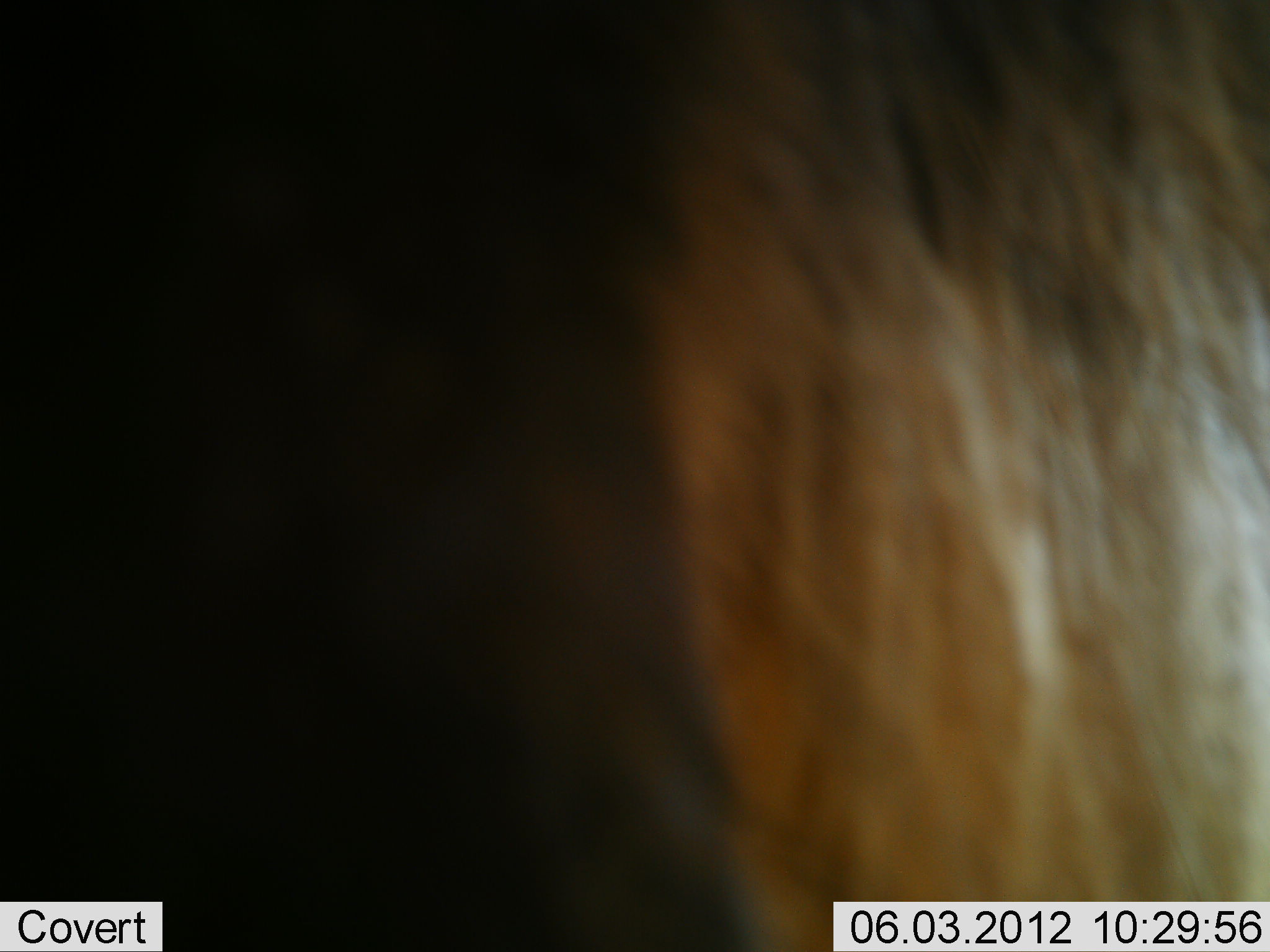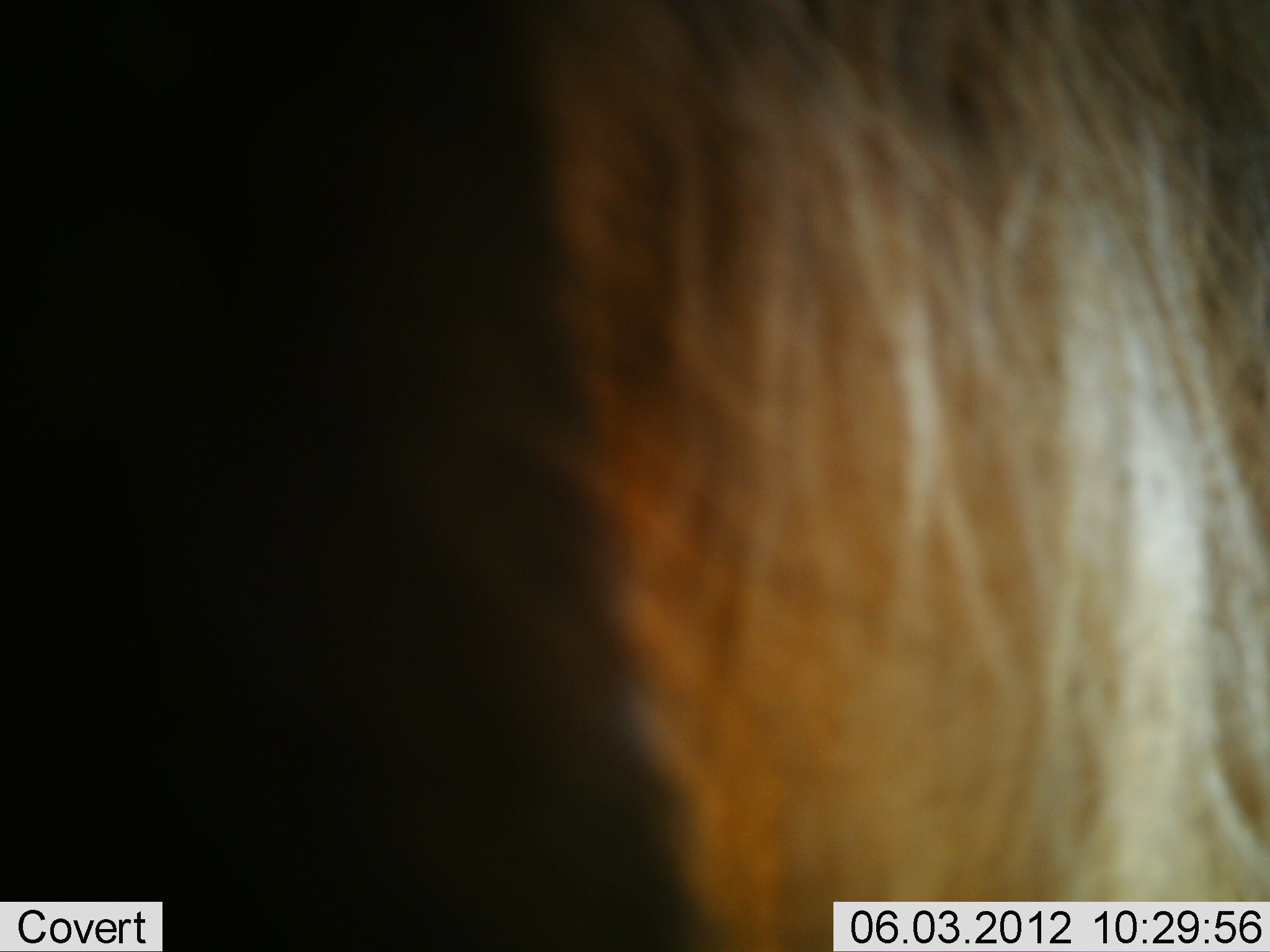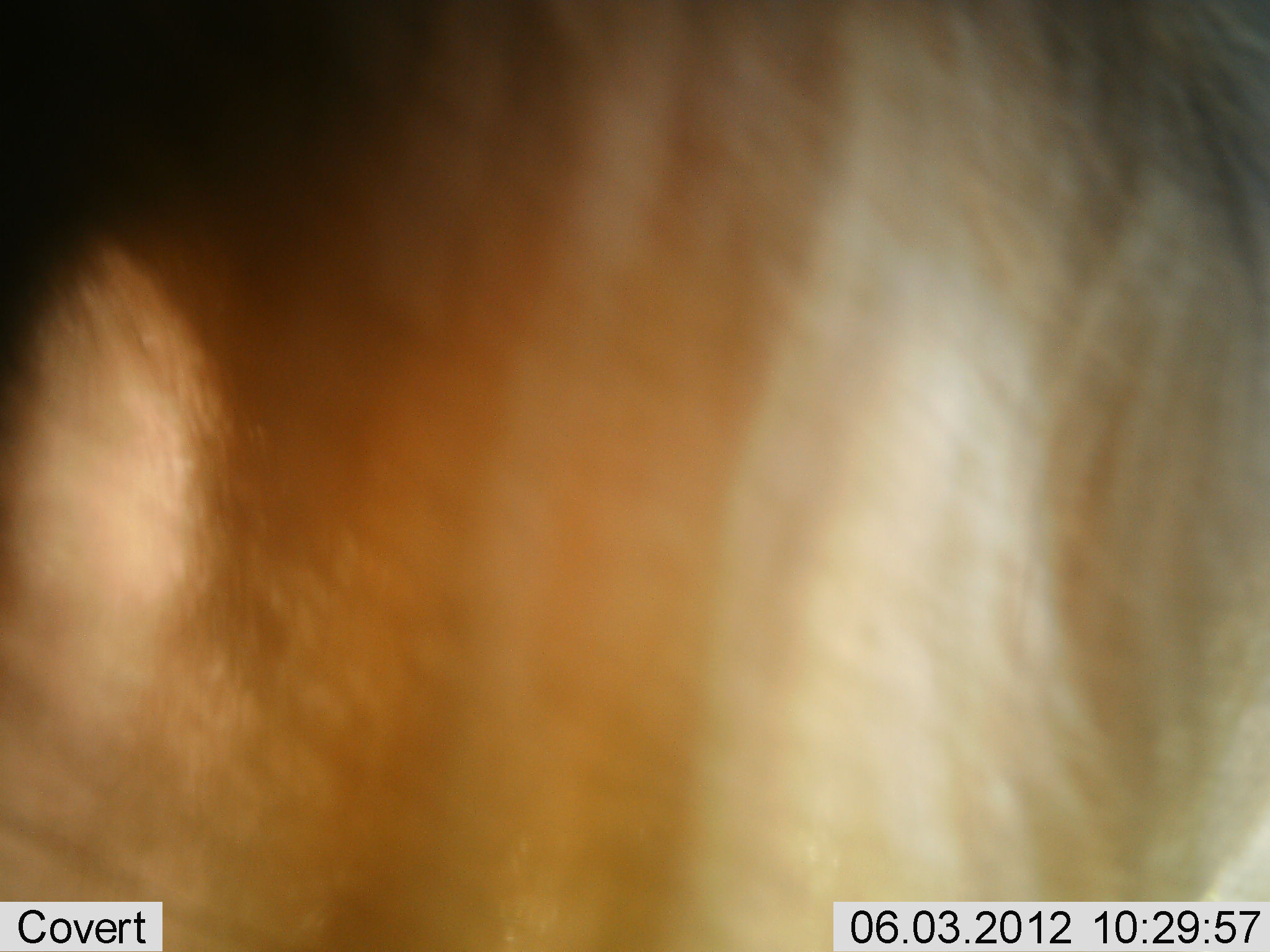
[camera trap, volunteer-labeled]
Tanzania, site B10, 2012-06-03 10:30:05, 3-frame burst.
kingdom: Animalia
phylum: Chordata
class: Mammalia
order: Artiodactyla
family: Bovidae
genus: Connochaetes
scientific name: Connochaetes taurinus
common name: blue wildebeest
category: wildebeest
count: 1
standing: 78%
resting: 11%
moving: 0%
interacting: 0%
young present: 0%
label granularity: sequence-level